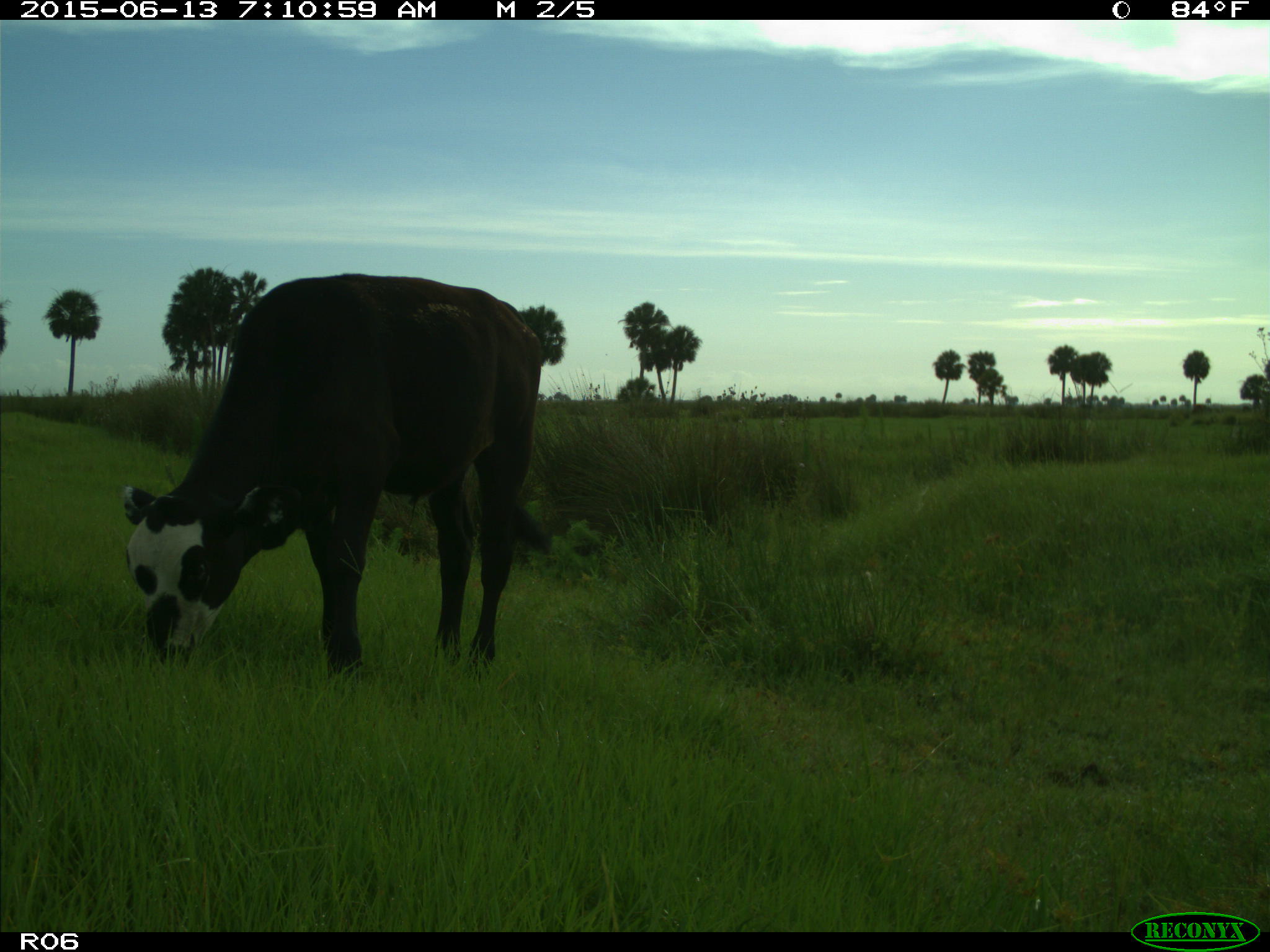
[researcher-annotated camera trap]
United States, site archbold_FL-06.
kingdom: Animalia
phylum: Chordata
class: Mammalia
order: Artiodactyla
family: Bovidae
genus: Bos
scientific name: Bos taurus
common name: domestic cow